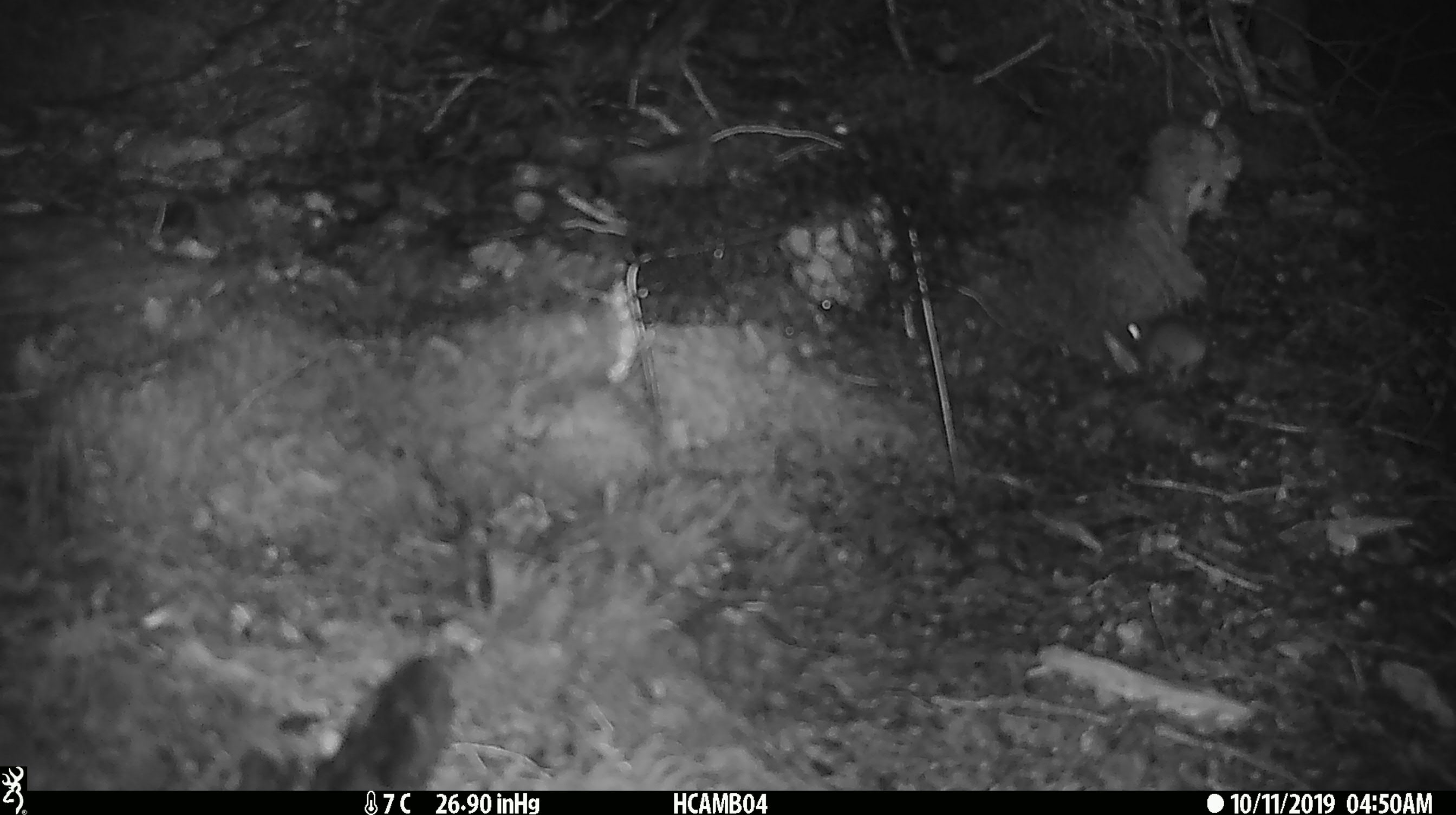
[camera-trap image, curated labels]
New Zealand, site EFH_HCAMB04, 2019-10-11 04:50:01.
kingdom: Animalia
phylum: Chordata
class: Mammalia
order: Rodentia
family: Muridae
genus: Mus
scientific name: Mus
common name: mouse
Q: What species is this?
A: Mouse (Mus).